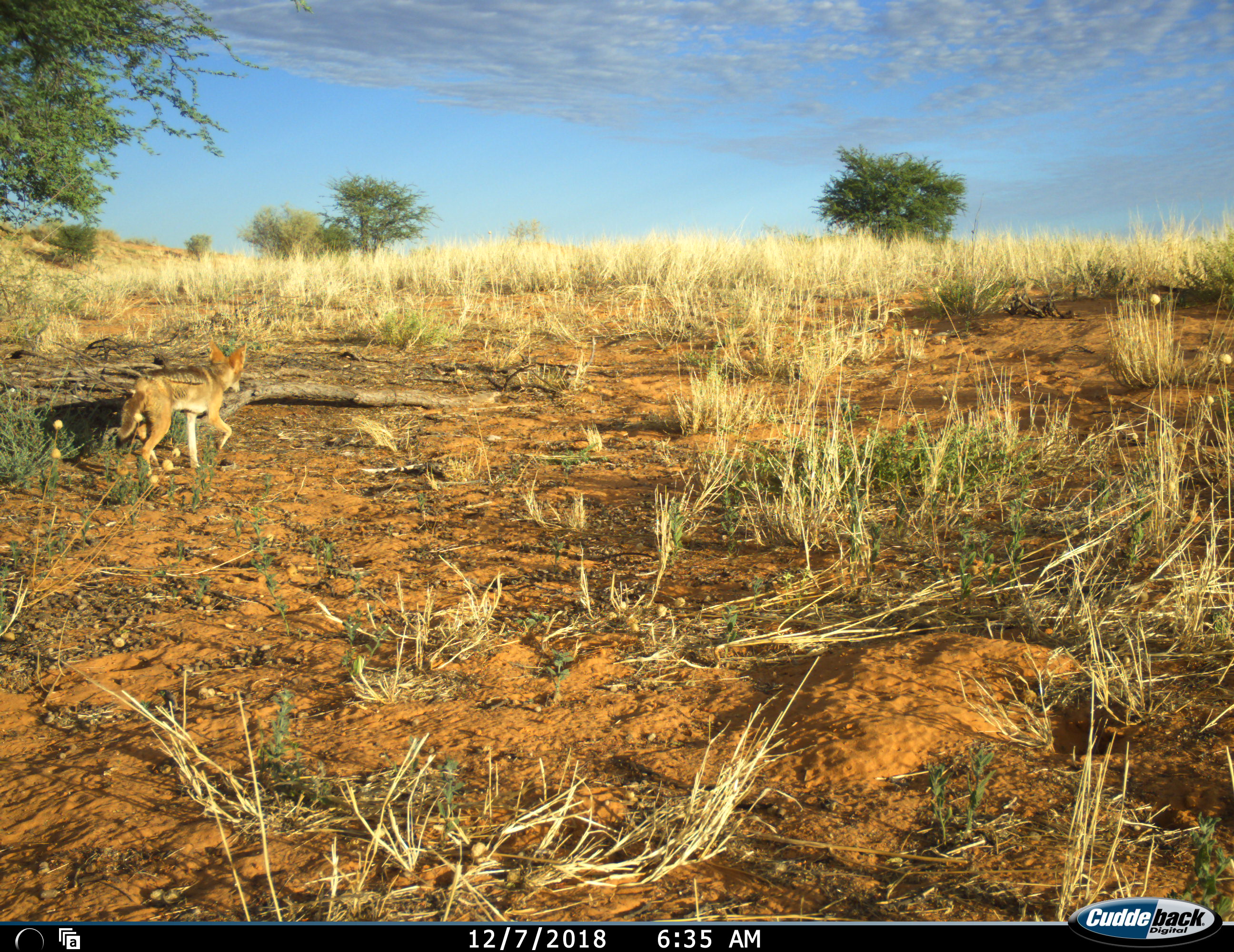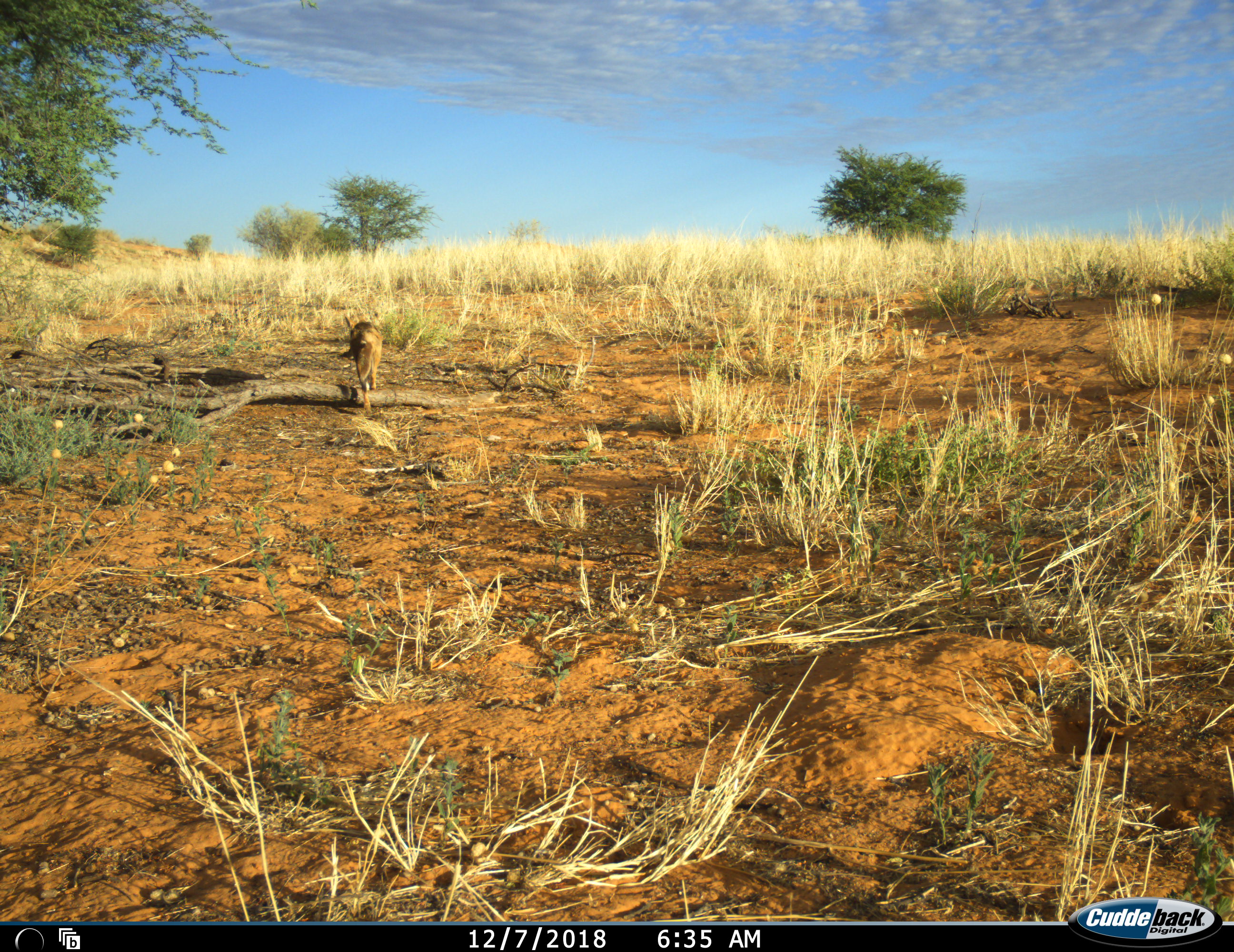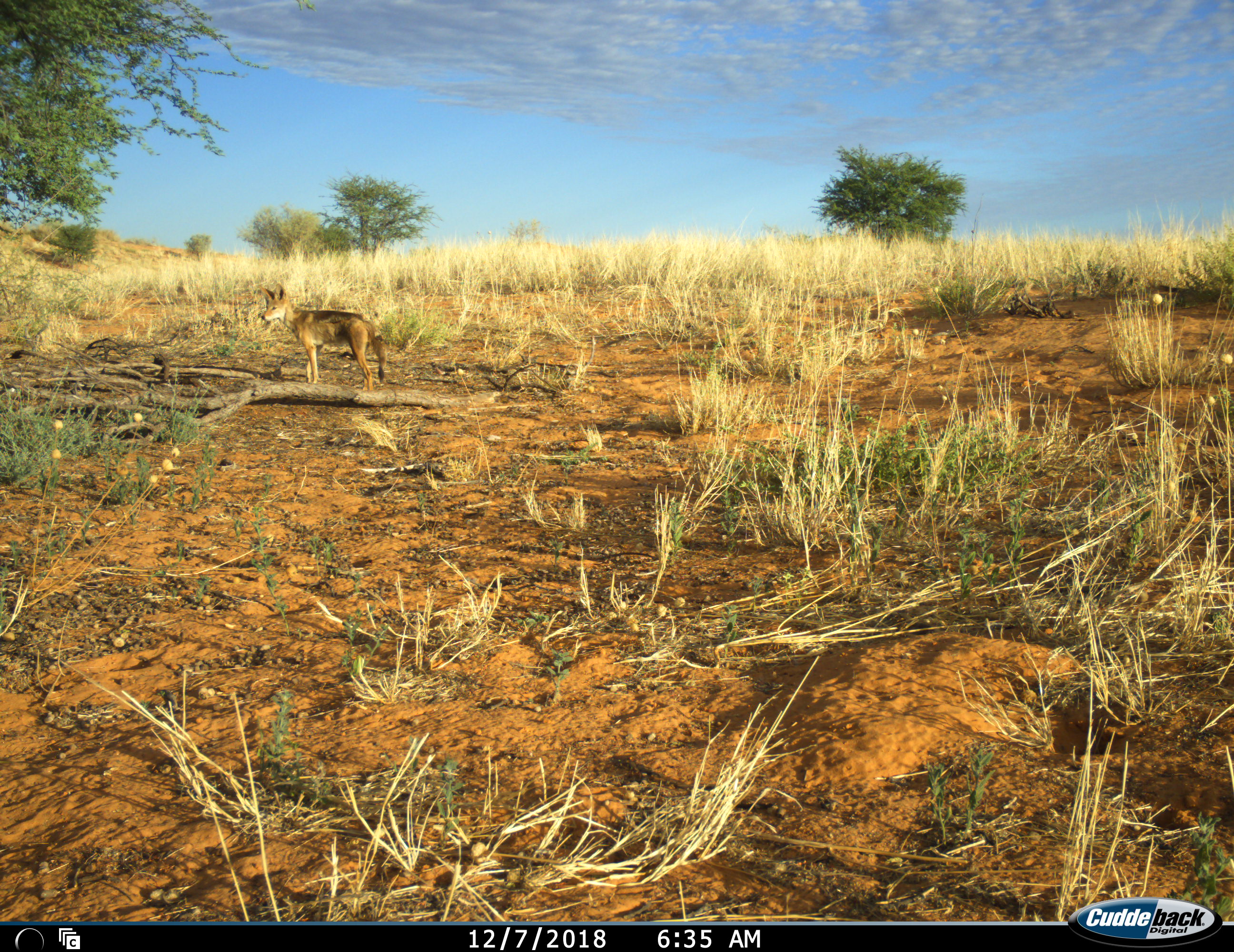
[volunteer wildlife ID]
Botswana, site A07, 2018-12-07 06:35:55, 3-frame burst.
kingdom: Animalia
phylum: Chordata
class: Mammalia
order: Carnivora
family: Canidae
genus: Lupulella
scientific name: Lupulella mesomelas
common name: black-backed jackal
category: jackalblackbacked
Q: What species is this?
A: Jackalblackbacked (black-backed jackal) (Lupulella mesomelas).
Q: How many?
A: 1.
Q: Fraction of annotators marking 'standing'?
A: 20%.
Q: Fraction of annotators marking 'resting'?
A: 0%.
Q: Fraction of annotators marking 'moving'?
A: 100%.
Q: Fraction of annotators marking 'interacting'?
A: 0%.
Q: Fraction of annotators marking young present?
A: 0%.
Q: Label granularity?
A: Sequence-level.